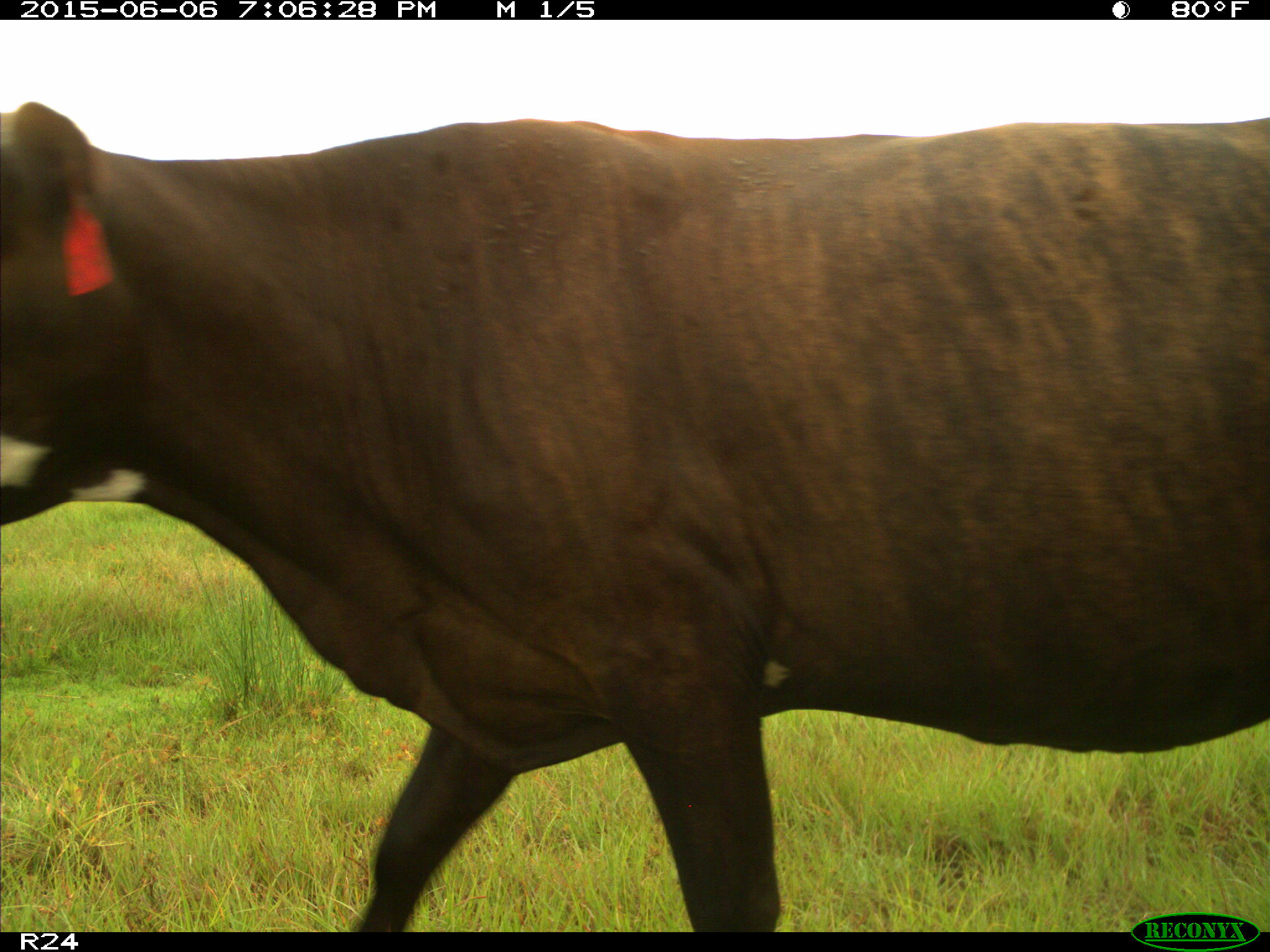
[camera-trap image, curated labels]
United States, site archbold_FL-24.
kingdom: Animalia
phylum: Chordata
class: Mammalia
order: Artiodactyla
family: Bovidae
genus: Bos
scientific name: Bos taurus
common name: domestic cow